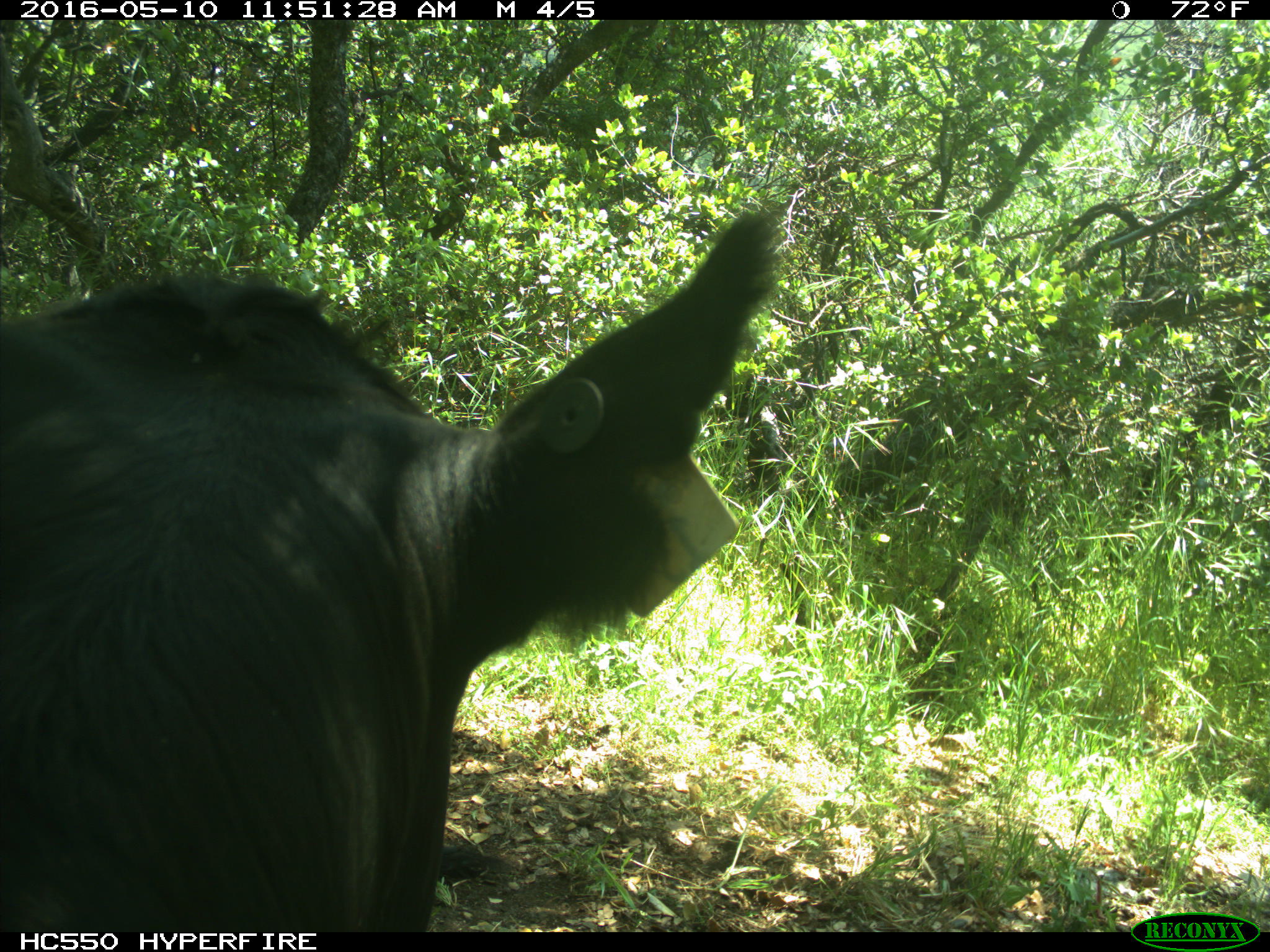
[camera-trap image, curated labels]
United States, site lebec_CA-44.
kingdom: Animalia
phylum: Chordata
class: Mammalia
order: Artiodactyla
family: Bovidae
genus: Bos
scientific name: Bos taurus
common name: domestic cow